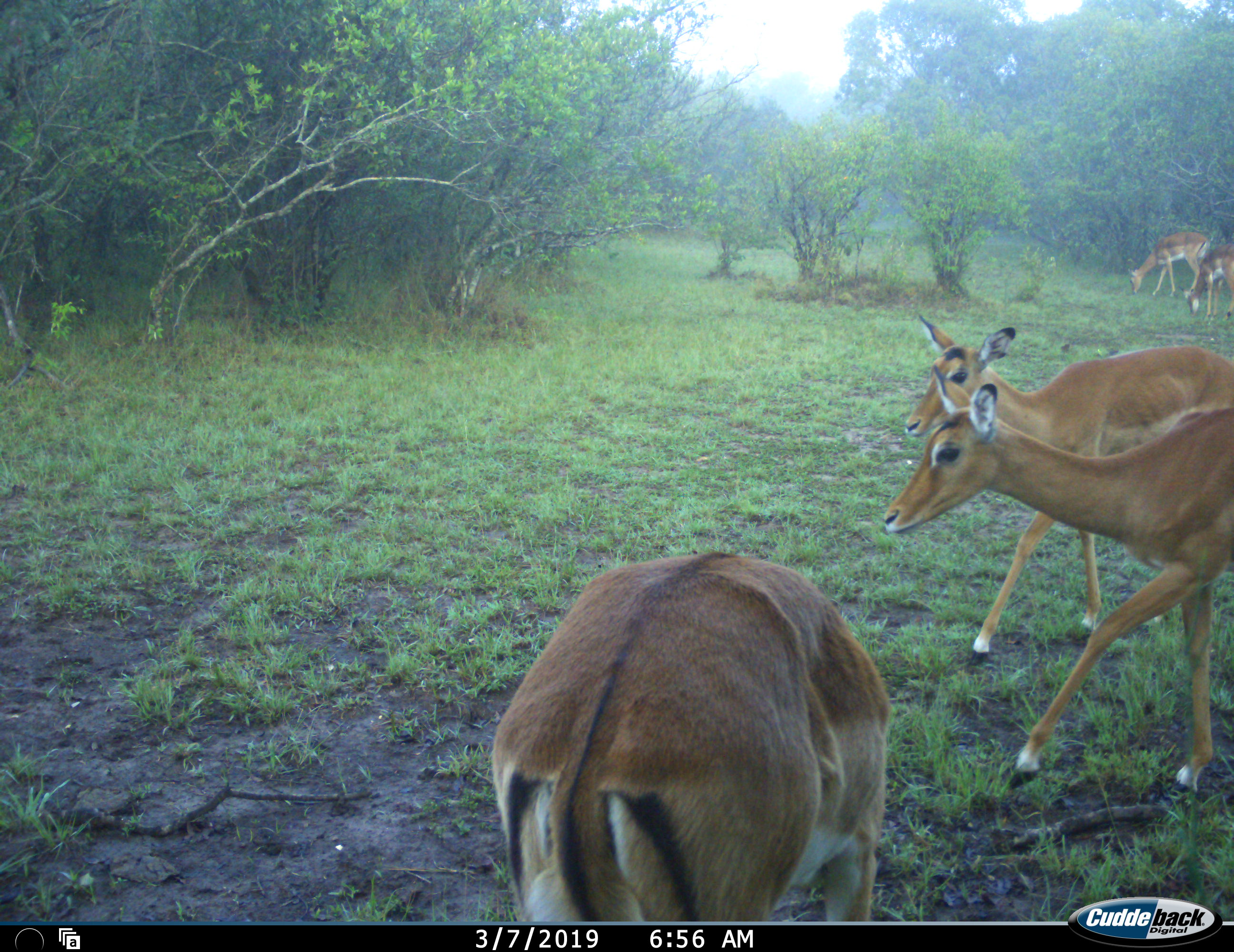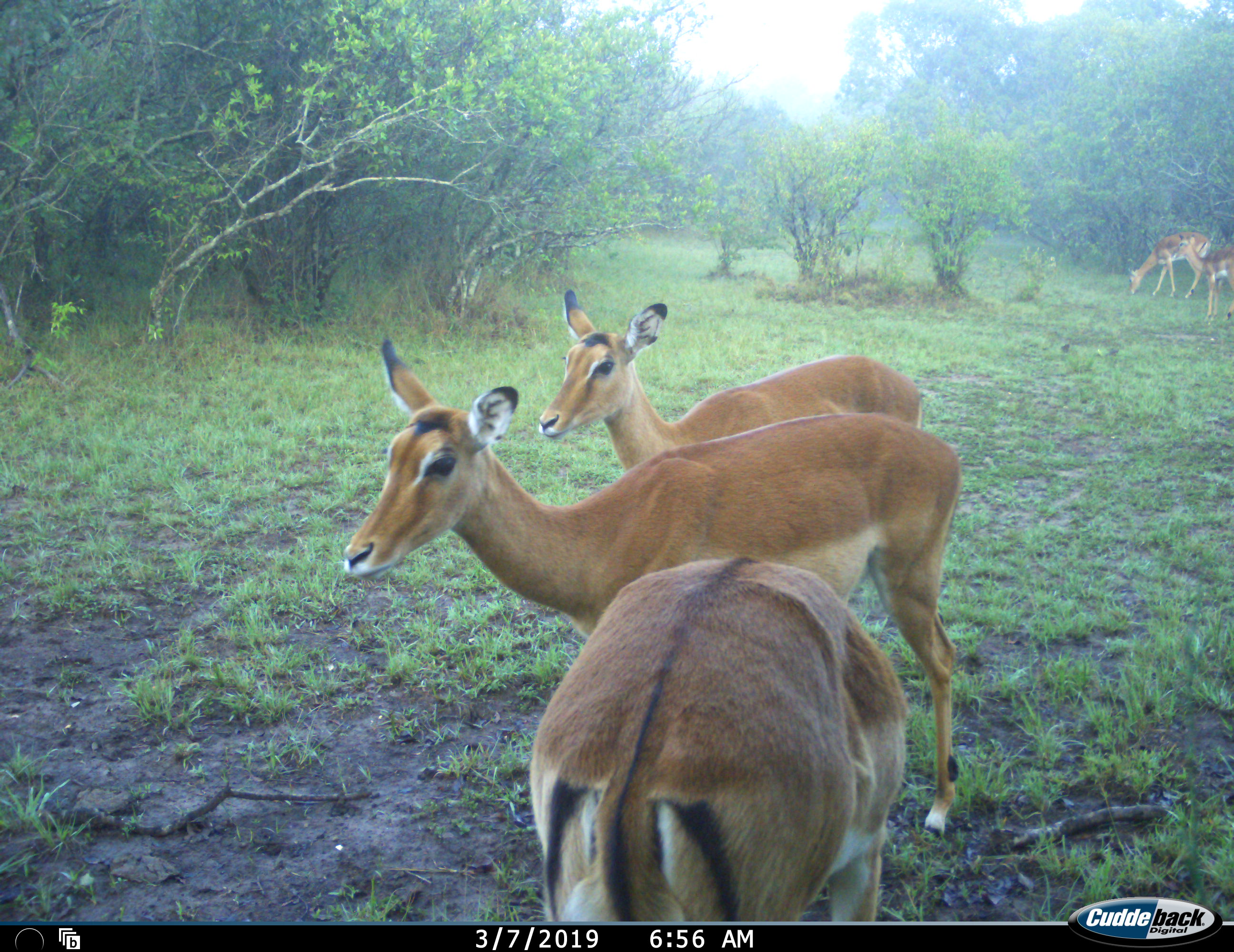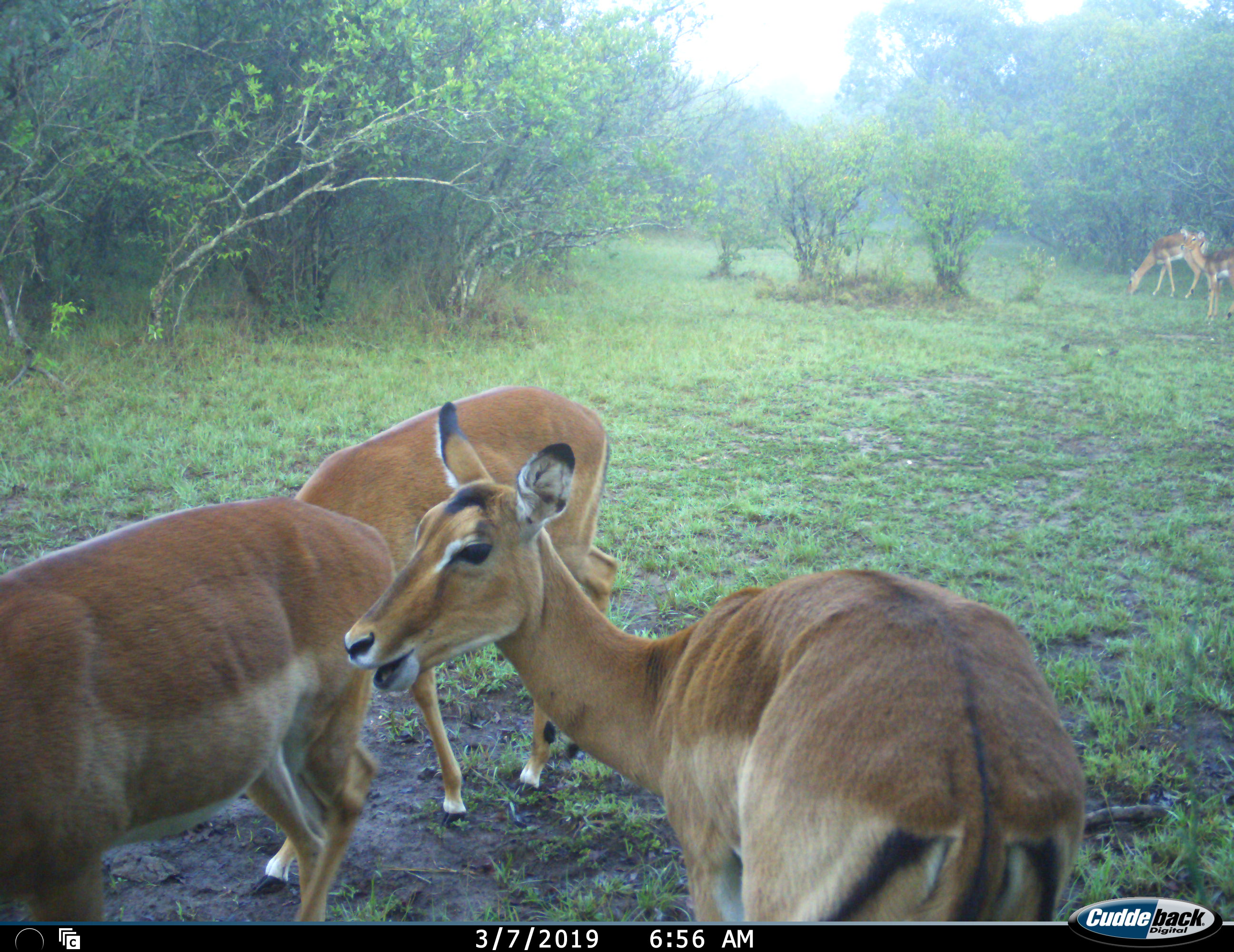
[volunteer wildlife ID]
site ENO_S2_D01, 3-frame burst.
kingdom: Animalia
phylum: Chordata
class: Mammalia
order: Artiodactyla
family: Bovidae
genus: Aepyceros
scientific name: Aepyceros melampus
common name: impala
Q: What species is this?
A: Impala (Aepyceros melampus).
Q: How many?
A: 5.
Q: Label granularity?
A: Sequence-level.